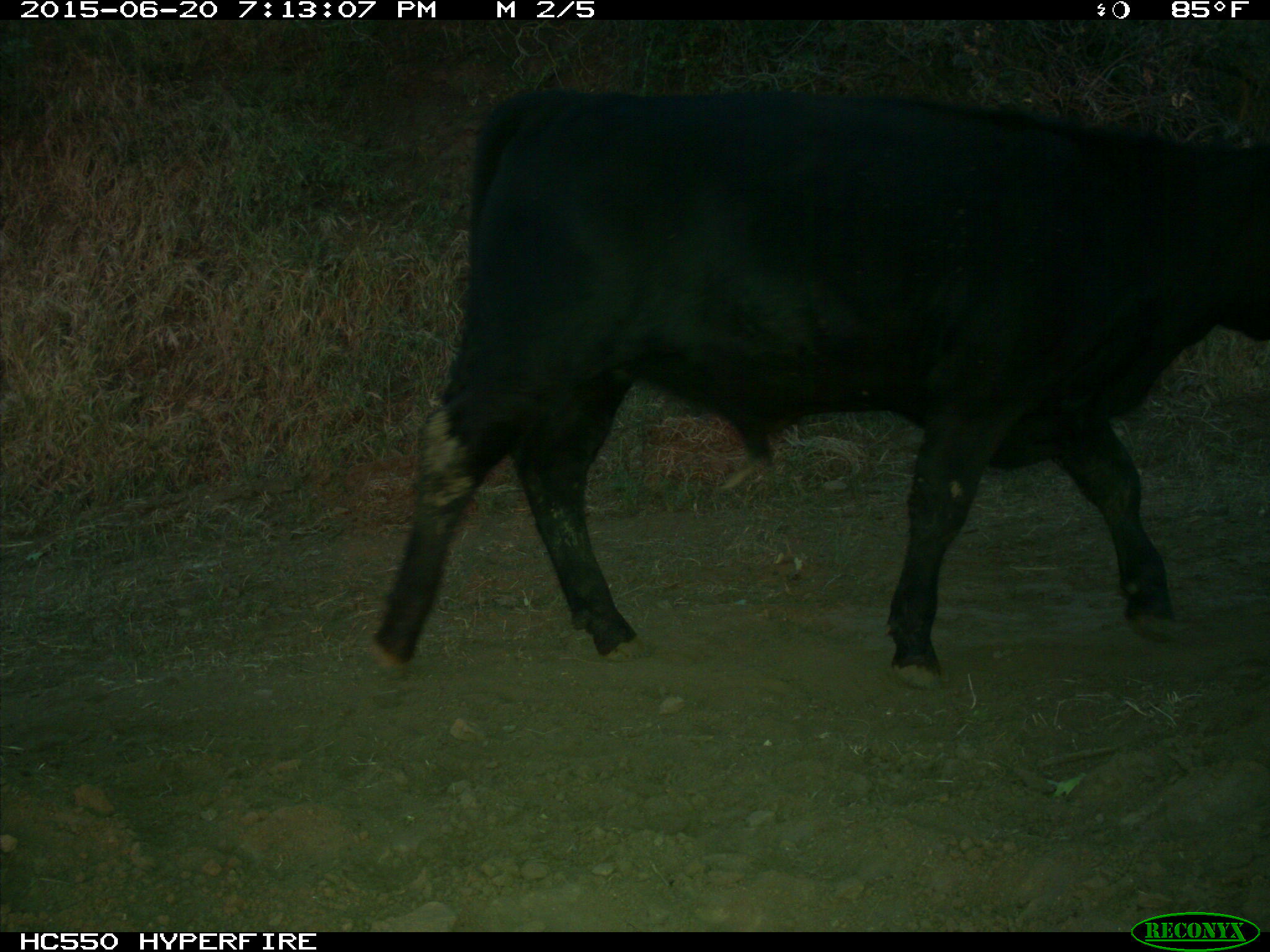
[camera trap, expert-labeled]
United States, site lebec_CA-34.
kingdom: Animalia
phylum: Chordata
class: Mammalia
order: Artiodactyla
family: Bovidae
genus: Bos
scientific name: Bos taurus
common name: domestic cow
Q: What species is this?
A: Bos taurus (domestic cow).